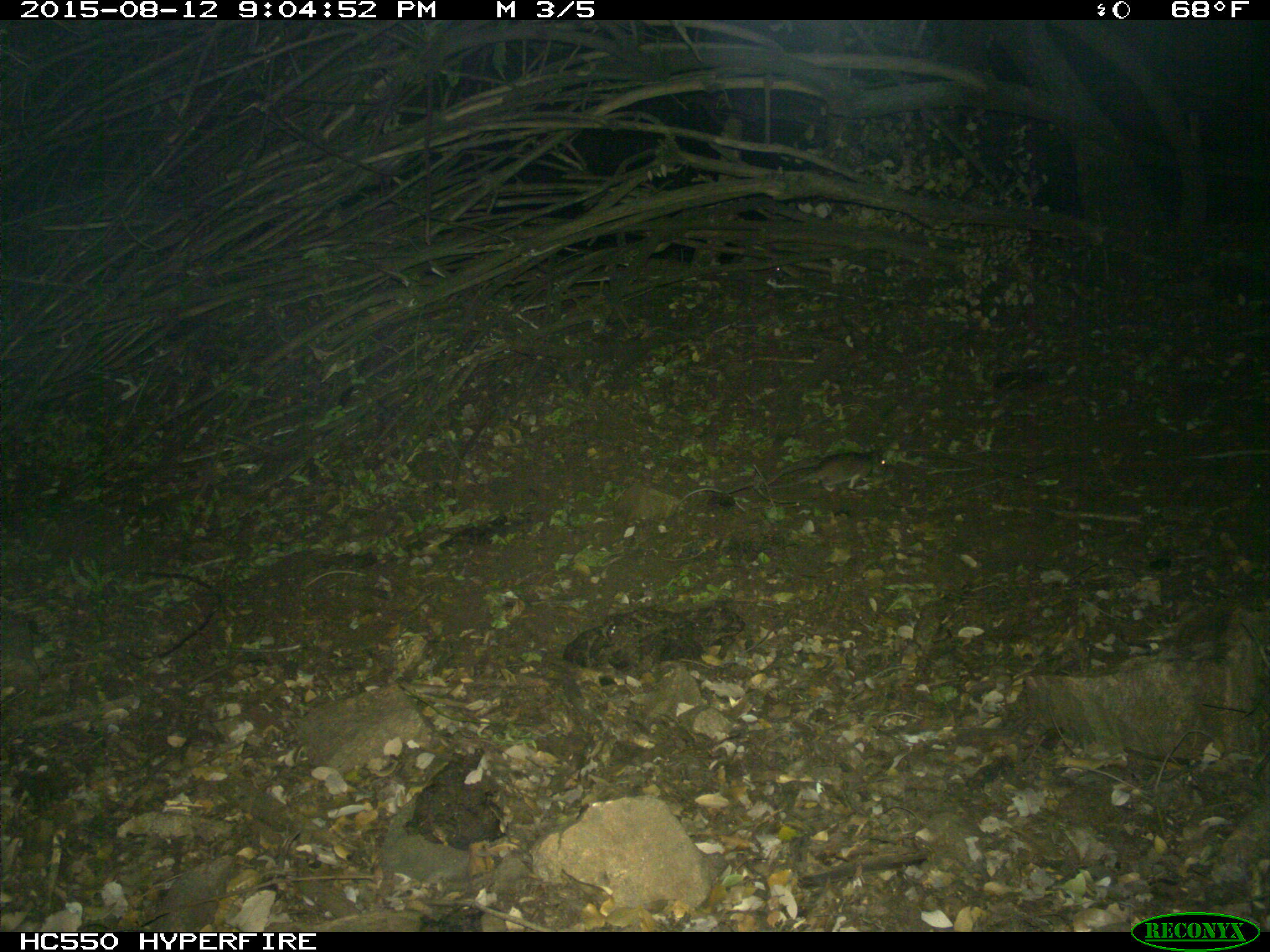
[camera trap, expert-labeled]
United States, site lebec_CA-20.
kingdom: Animalia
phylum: Chordata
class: Mammalia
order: Rodentia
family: Cricetidae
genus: Neotoma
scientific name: Neotoma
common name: pack rat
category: unidentified pack rat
Unidentified pack rat (pack rat) (Neotoma).